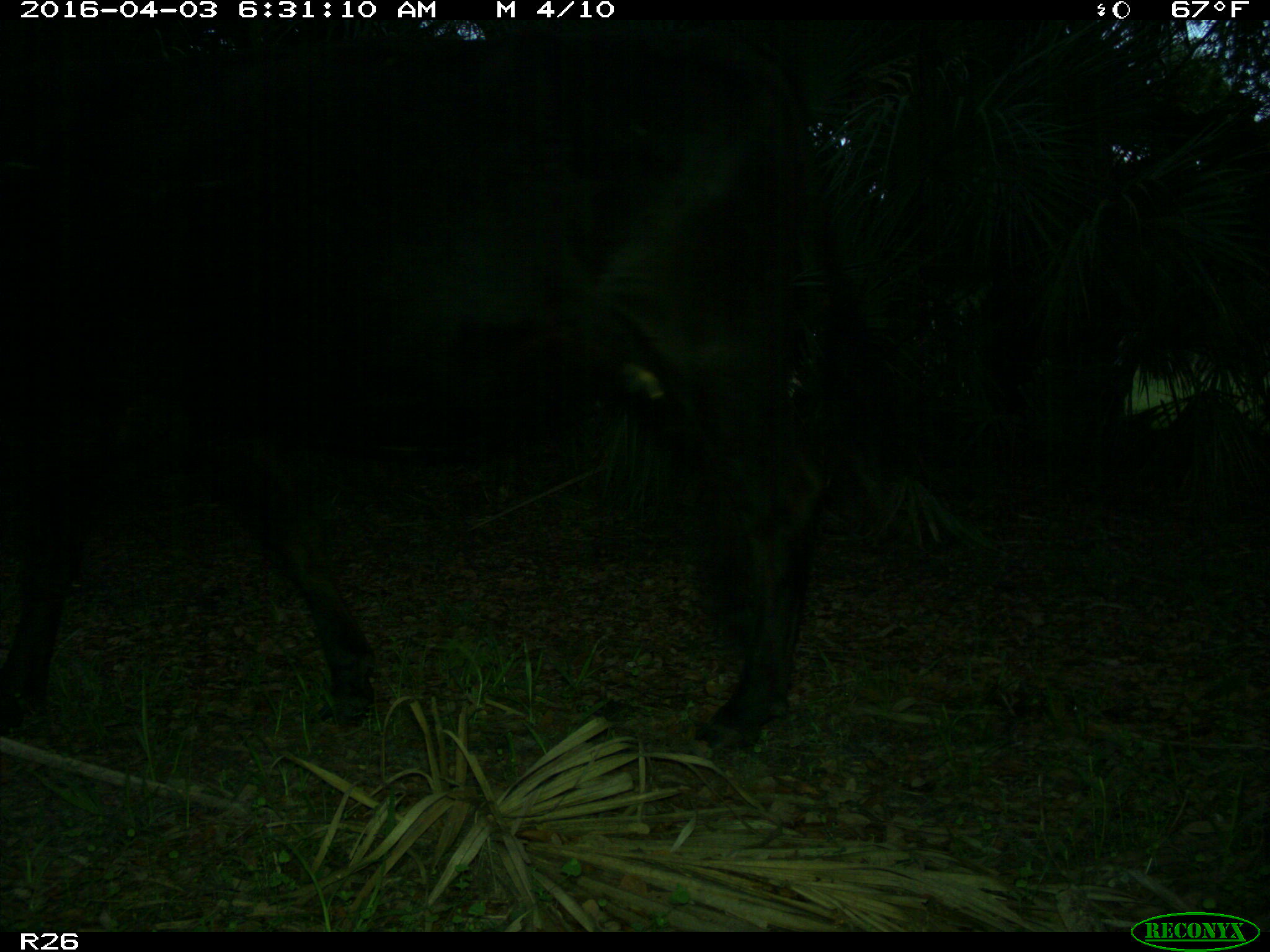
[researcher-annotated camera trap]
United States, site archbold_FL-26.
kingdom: Animalia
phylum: Chordata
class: Mammalia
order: Artiodactyla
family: Bovidae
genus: Bos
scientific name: Bos taurus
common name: domestic cow